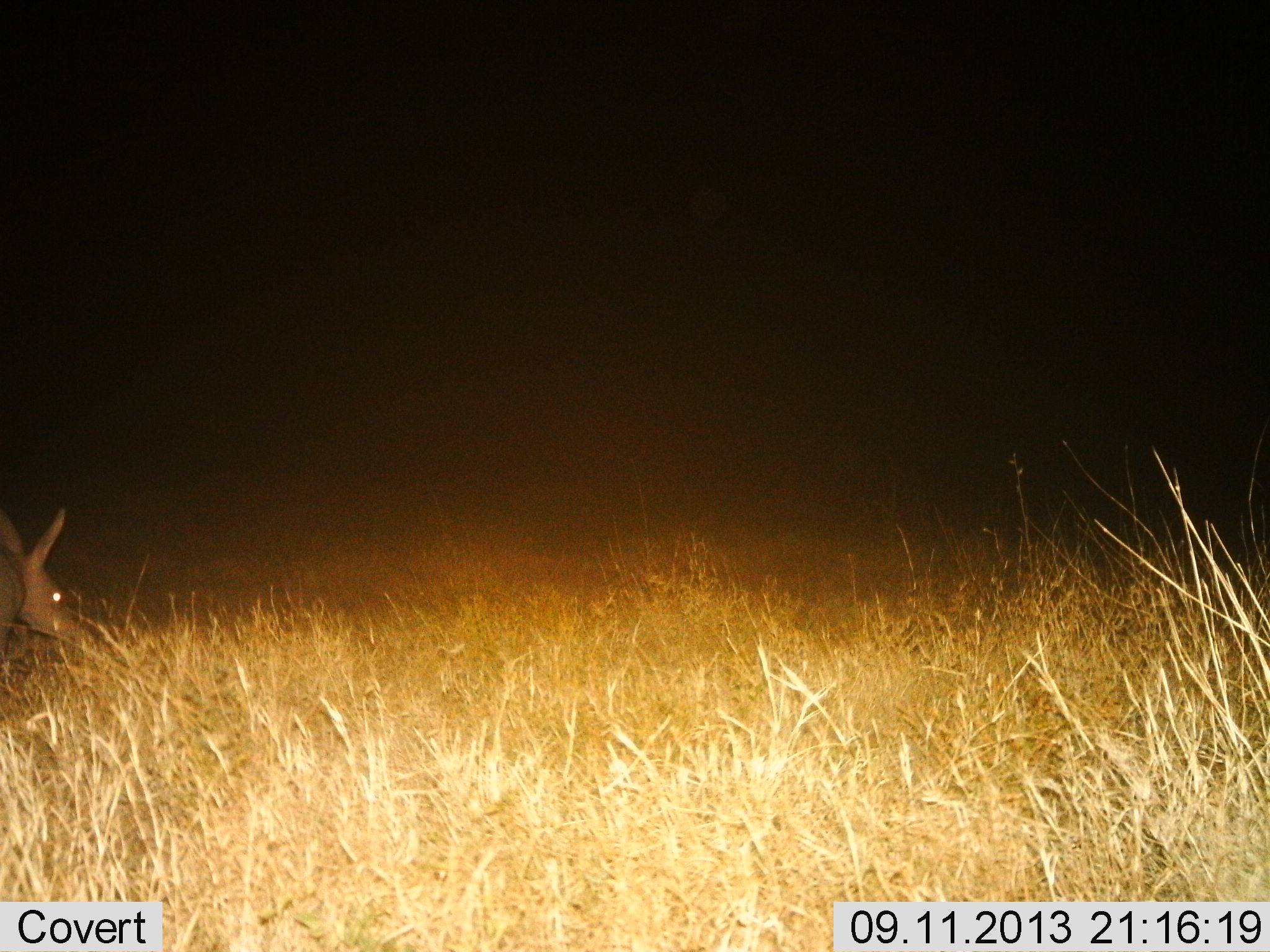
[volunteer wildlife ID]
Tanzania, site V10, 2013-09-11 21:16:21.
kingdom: Animalia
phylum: Chordata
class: Mammalia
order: Tubulidentata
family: Orycteropodidae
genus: Orycteropus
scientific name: Orycteropus afer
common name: aardvark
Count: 1.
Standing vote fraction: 52%.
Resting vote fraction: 0%.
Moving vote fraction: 39%.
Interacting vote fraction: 0%.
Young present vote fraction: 0%.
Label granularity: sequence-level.